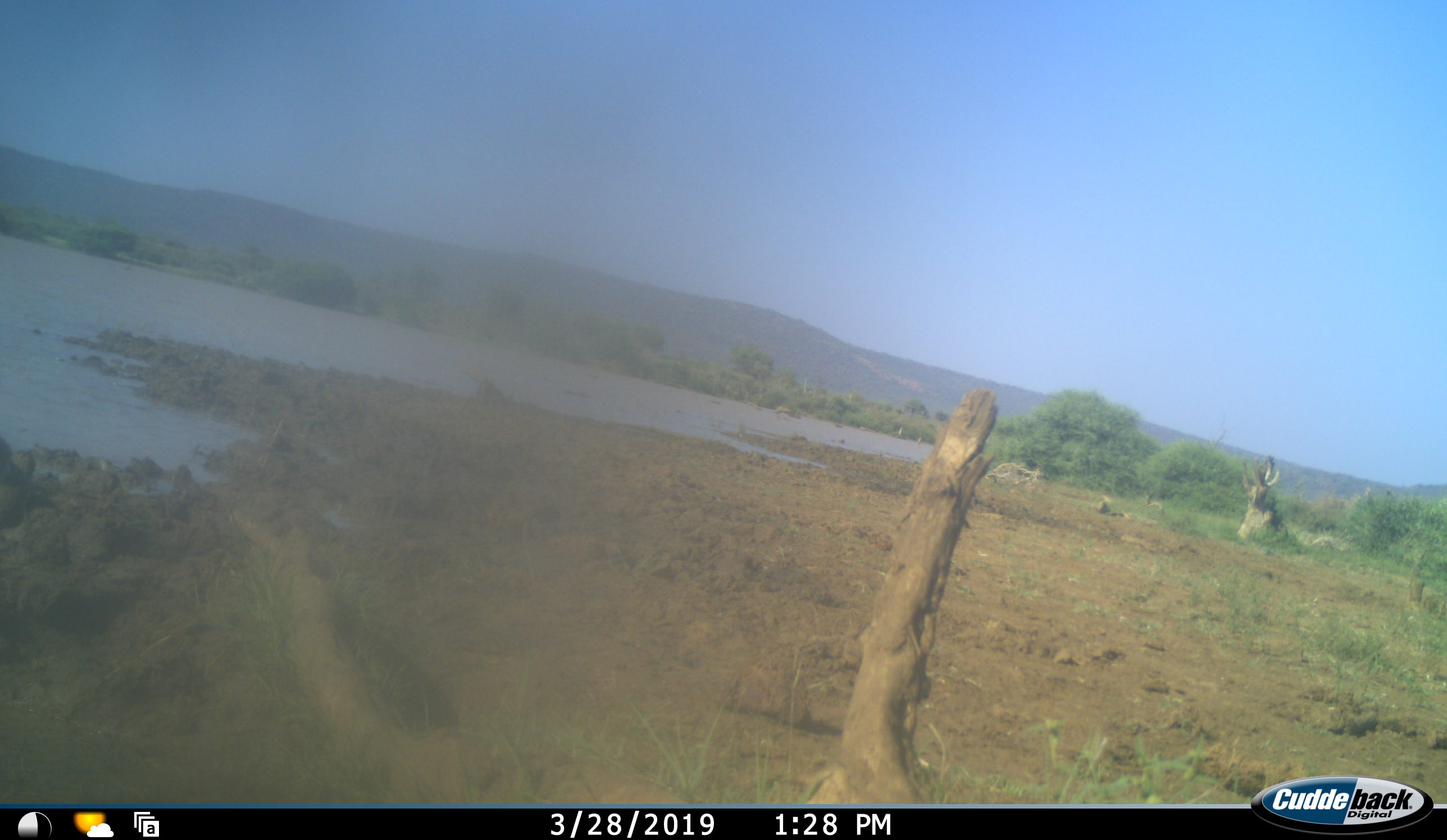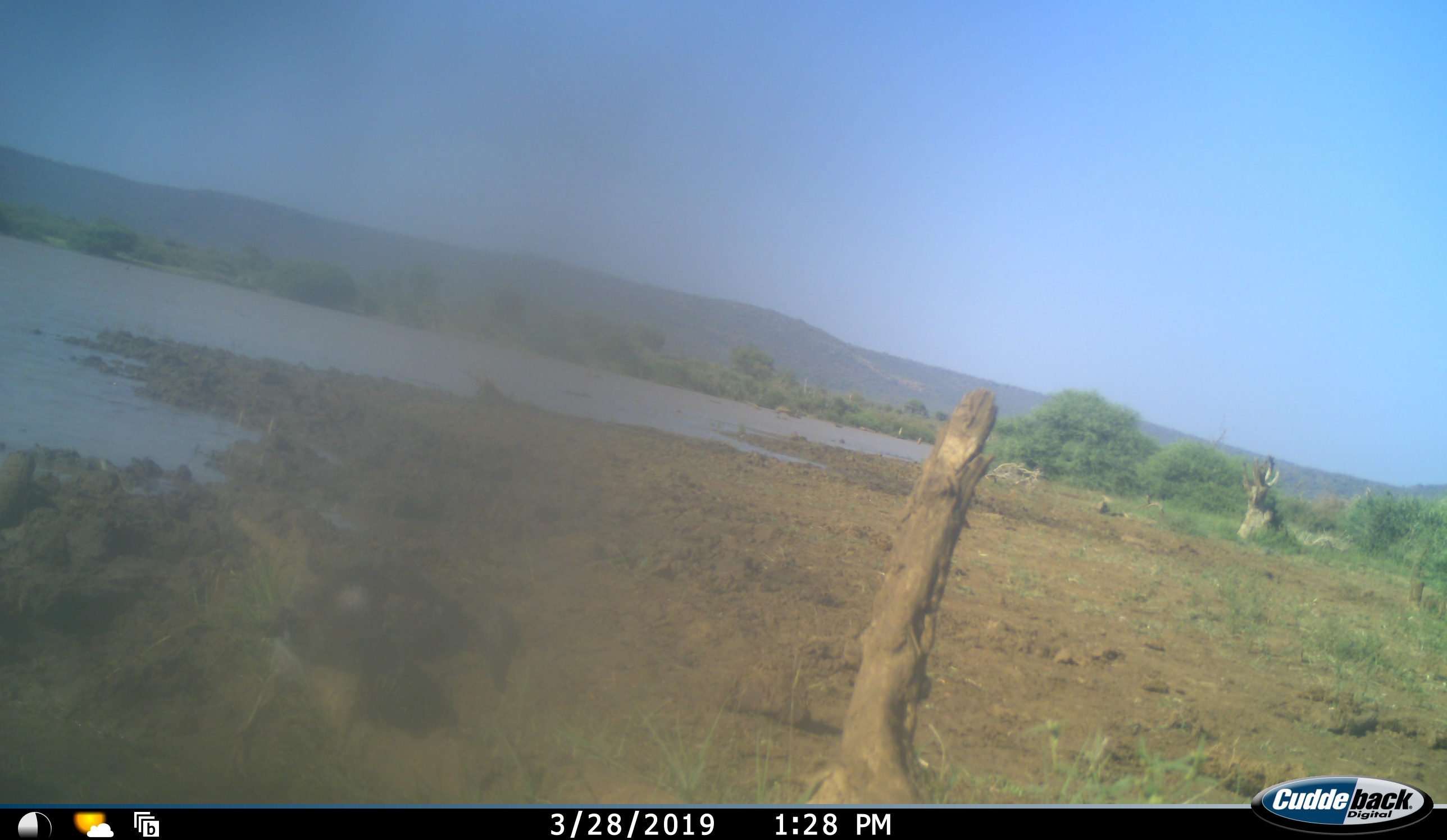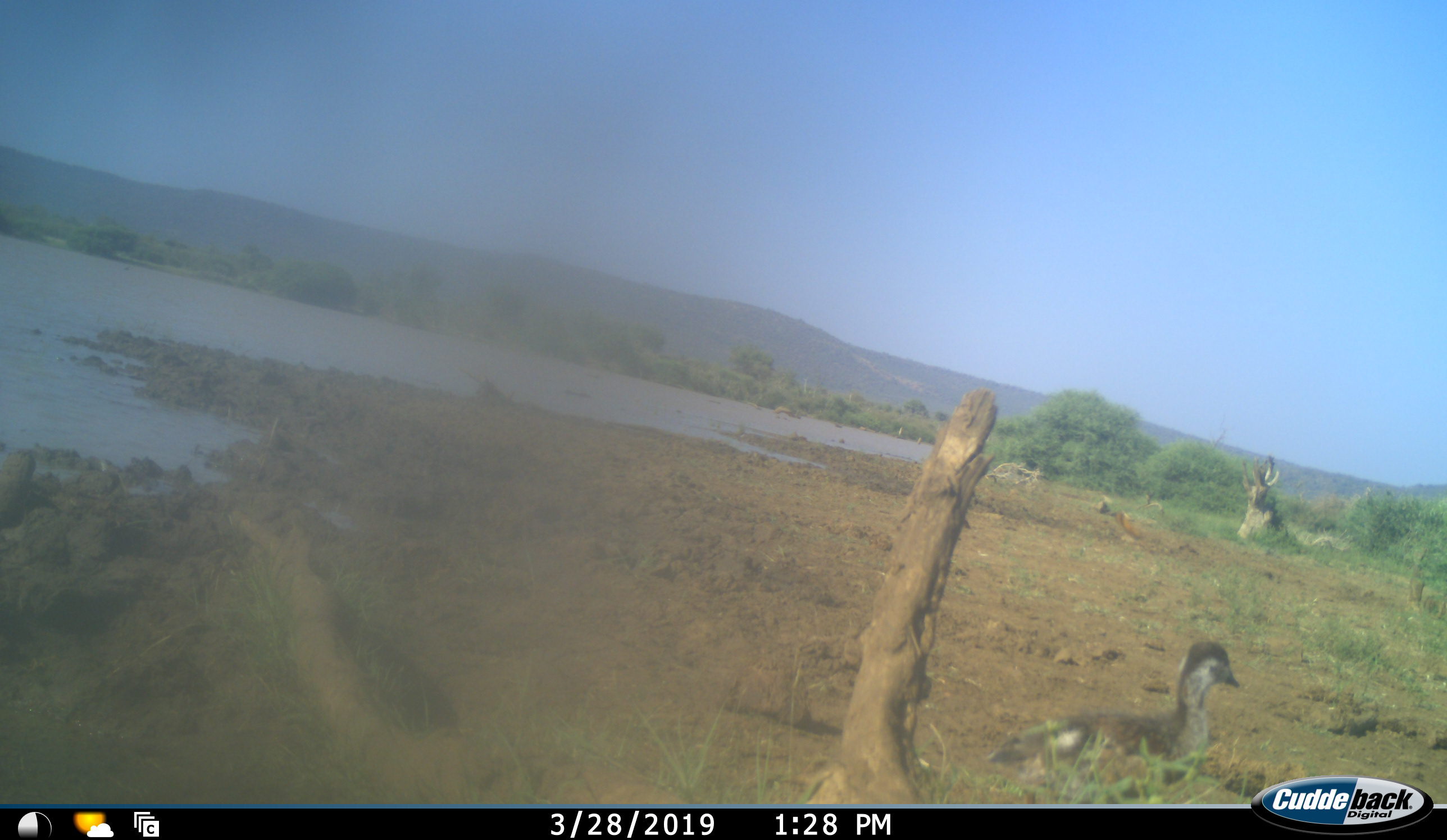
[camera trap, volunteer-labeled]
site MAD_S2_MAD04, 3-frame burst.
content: unidentified animal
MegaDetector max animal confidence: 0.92